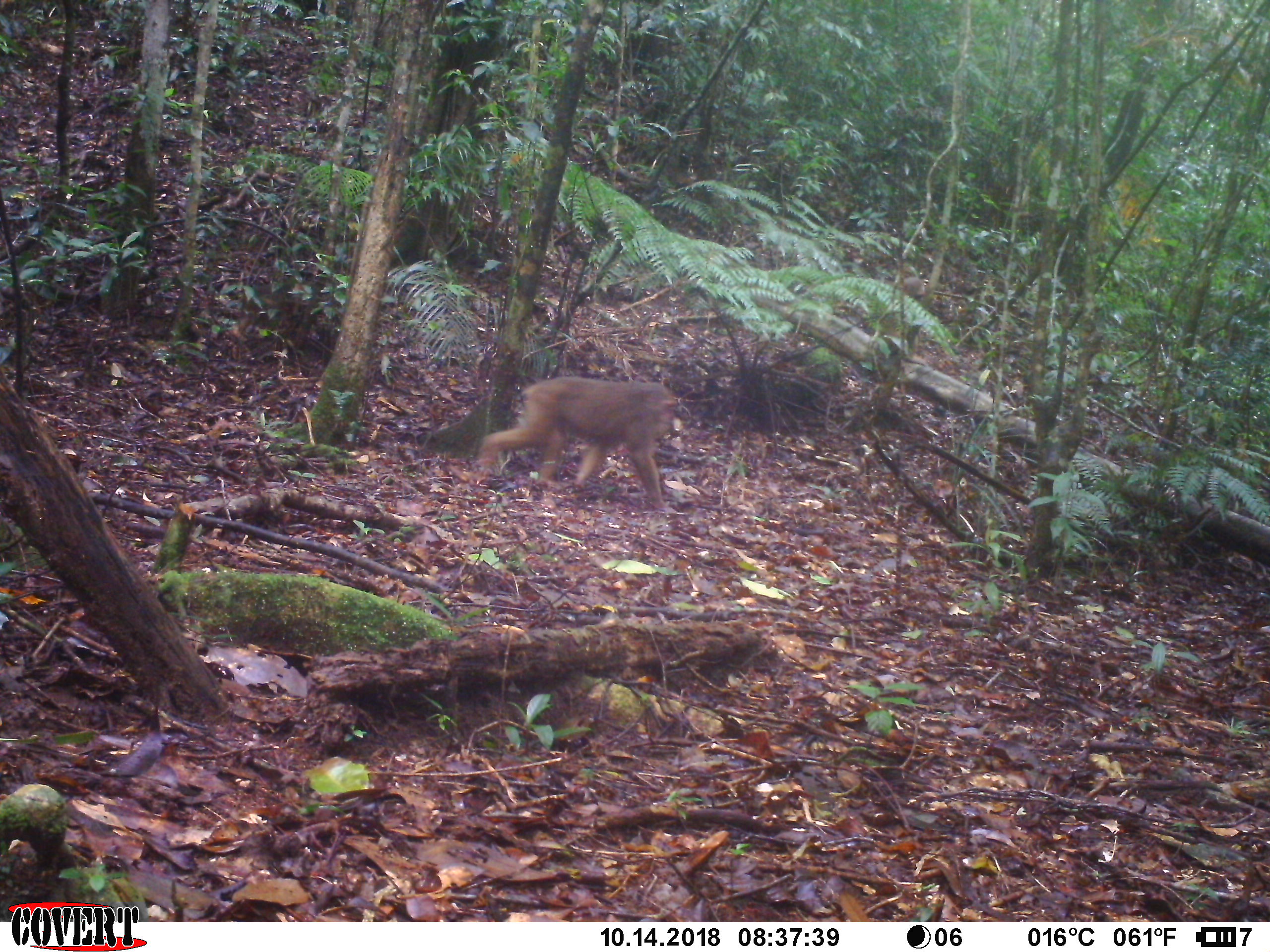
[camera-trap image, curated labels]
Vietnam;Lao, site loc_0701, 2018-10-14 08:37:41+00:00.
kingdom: Animalia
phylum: Chordata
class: Mammalia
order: Primates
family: Cercopithecidae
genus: Macaca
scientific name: Macaca arctoides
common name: stump-tailed macaque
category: stump tailed macaque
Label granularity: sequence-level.